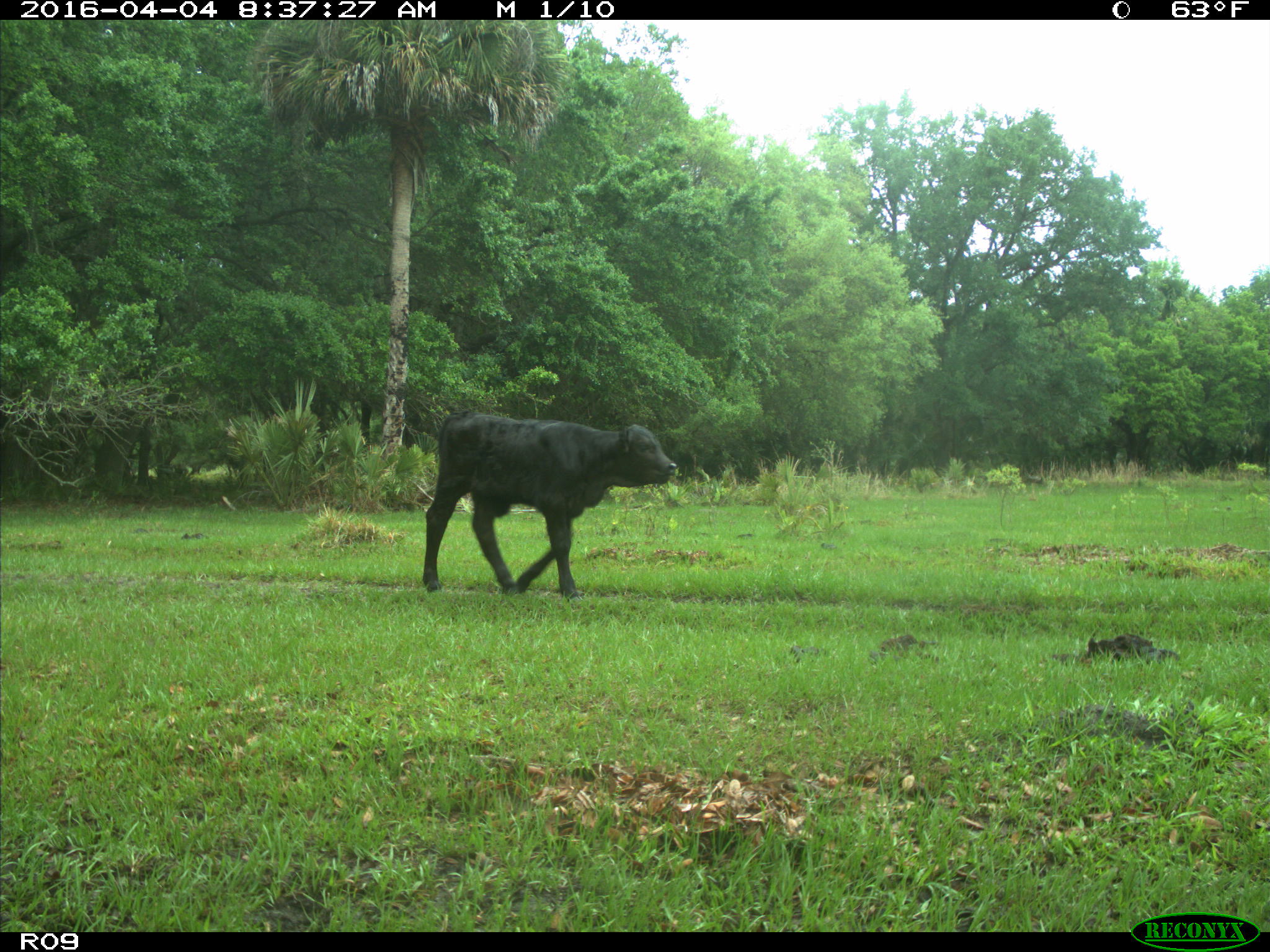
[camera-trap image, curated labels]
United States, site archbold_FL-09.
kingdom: Animalia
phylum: Chordata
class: Mammalia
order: Artiodactyla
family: Bovidae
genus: Bos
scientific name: Bos taurus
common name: domestic cow